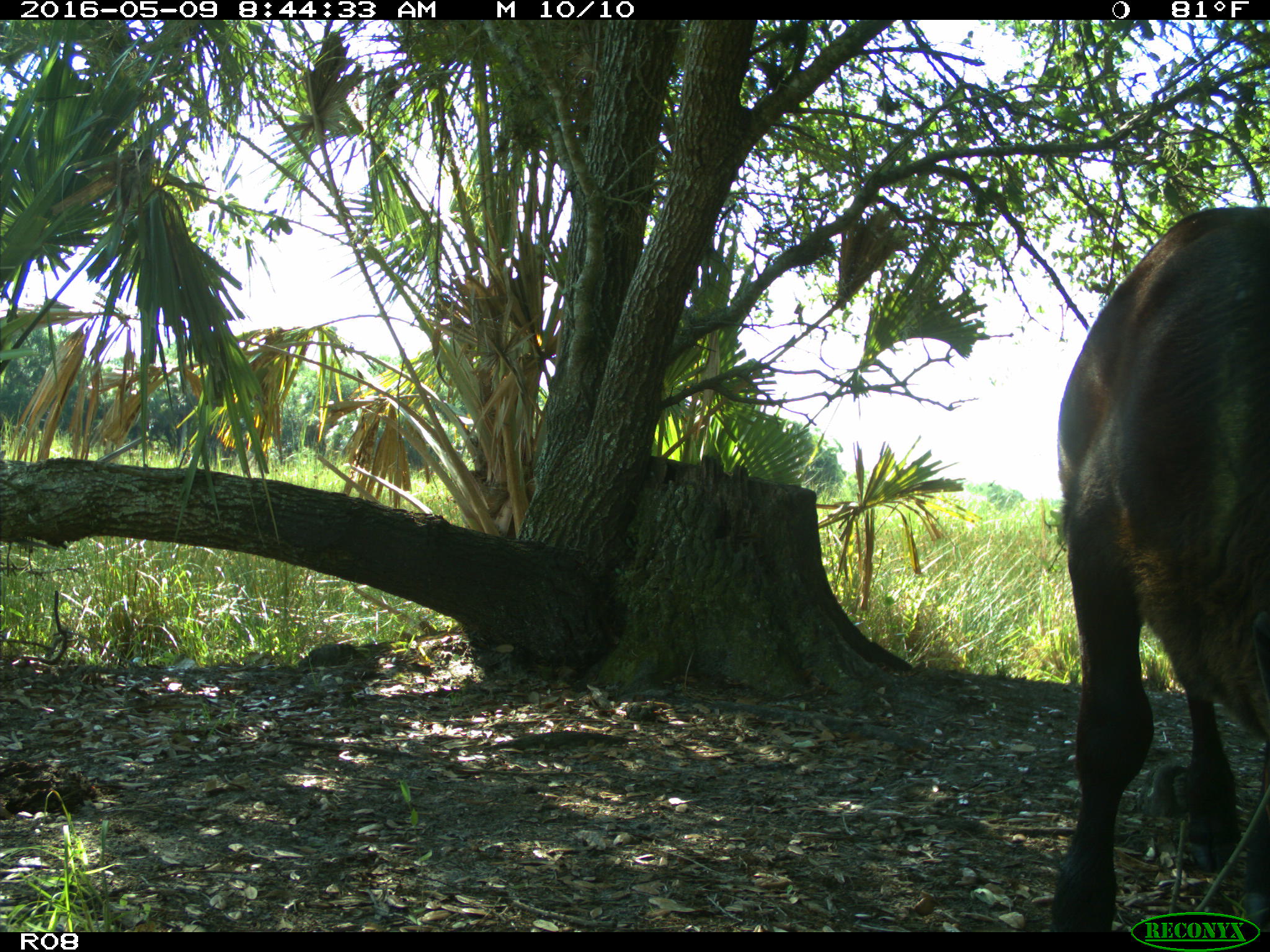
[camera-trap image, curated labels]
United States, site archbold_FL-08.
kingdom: Animalia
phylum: Chordata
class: Mammalia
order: Artiodactyla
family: Bovidae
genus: Bos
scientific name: Bos taurus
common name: domestic cow